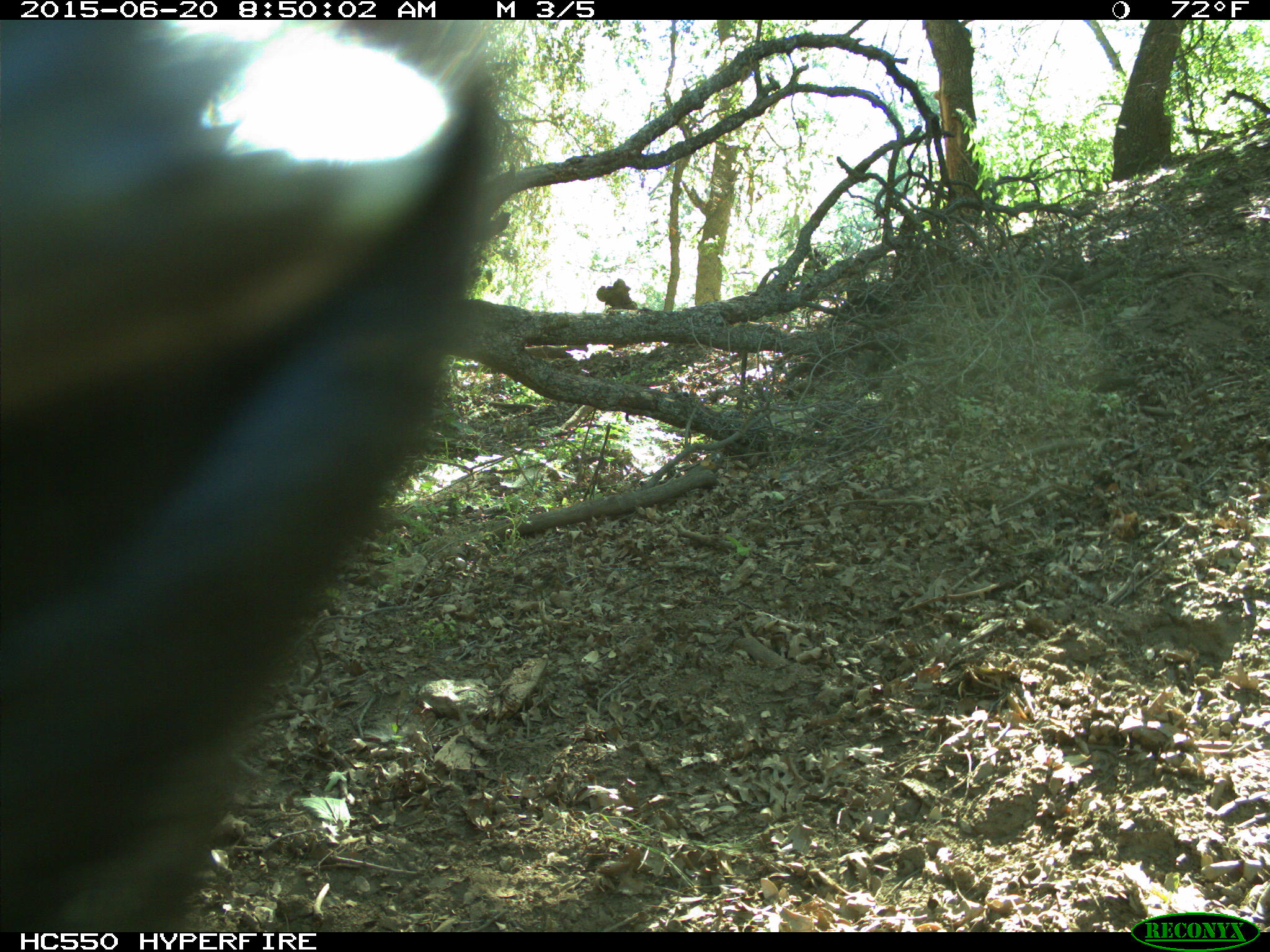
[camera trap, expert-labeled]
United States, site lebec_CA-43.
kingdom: Animalia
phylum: Chordata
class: Mammalia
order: Artiodactyla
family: Bovidae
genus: Bos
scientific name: Bos taurus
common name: domestic cow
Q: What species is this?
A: Bos taurus (domestic cow).